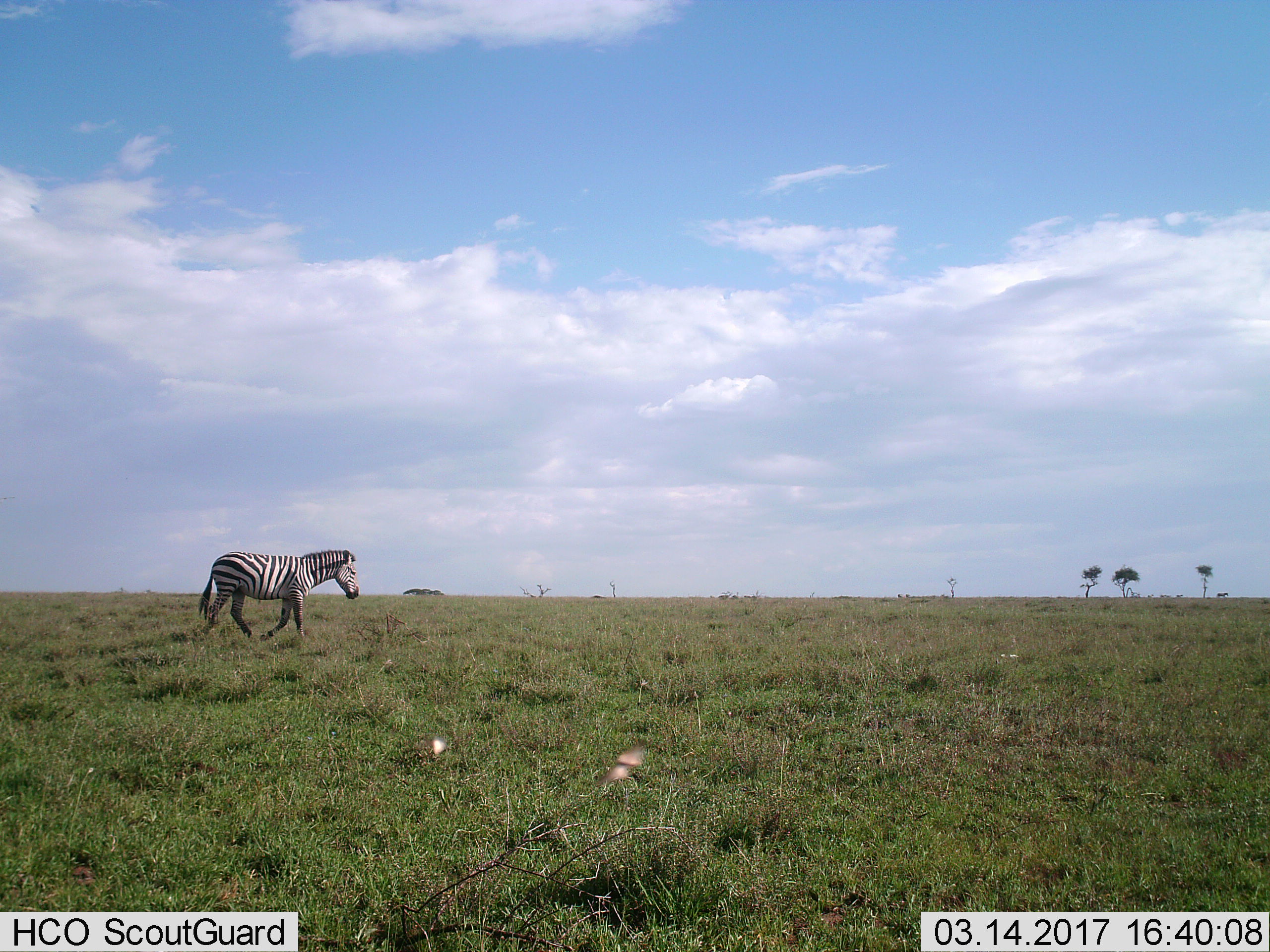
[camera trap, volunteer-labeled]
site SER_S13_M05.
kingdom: Animalia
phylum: Chordata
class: Mammalia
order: Perissodactyla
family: Equidae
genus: Equus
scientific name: Equus quagga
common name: plains zebra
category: zebraplains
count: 1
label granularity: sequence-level